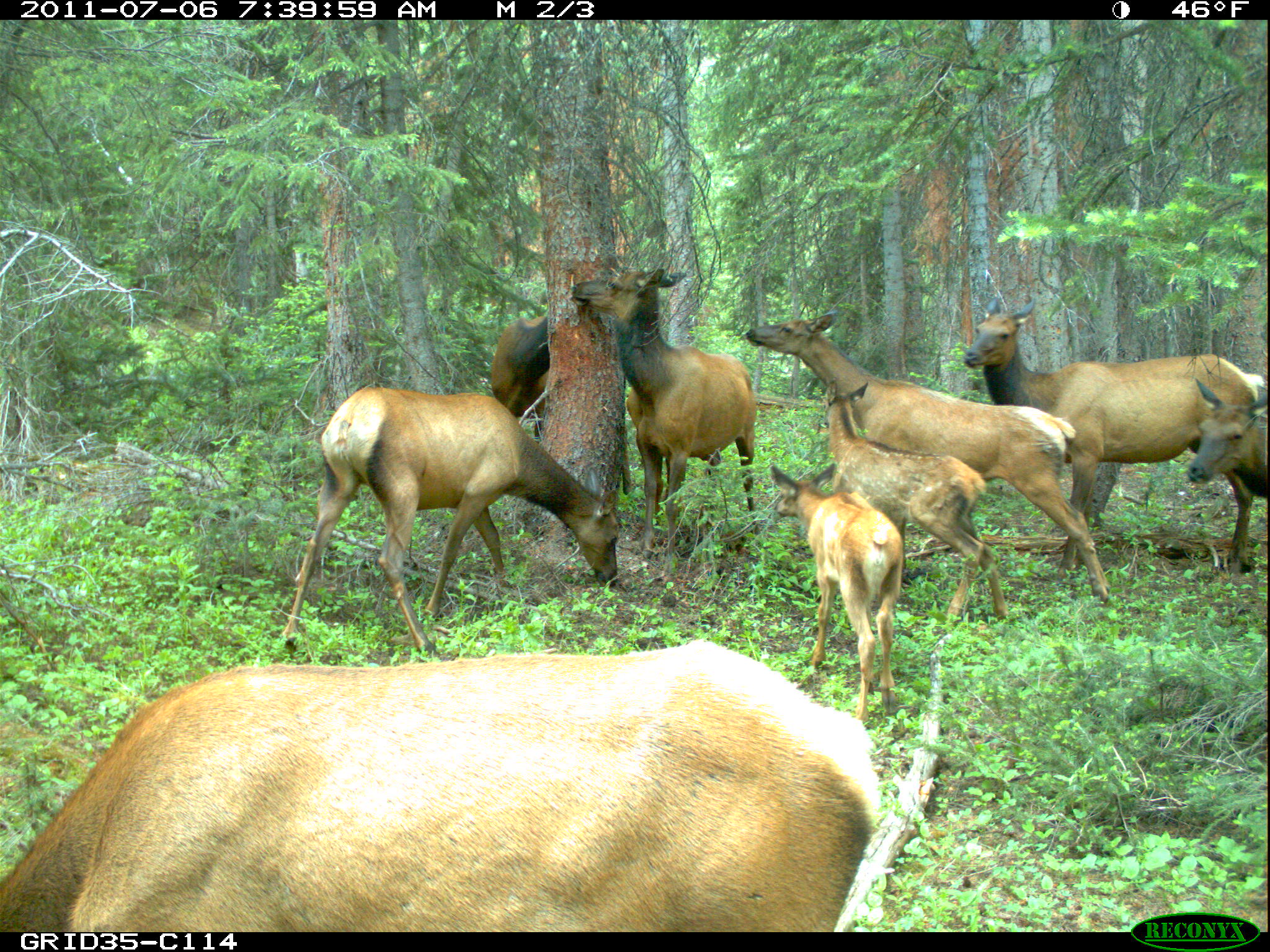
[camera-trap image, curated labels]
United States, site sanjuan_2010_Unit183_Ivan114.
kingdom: Animalia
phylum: Chordata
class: Mammalia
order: Artiodactyla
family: Cervidae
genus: Cervus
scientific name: Cervus elaphus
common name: red deer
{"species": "Cervus elaphus (red deer)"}